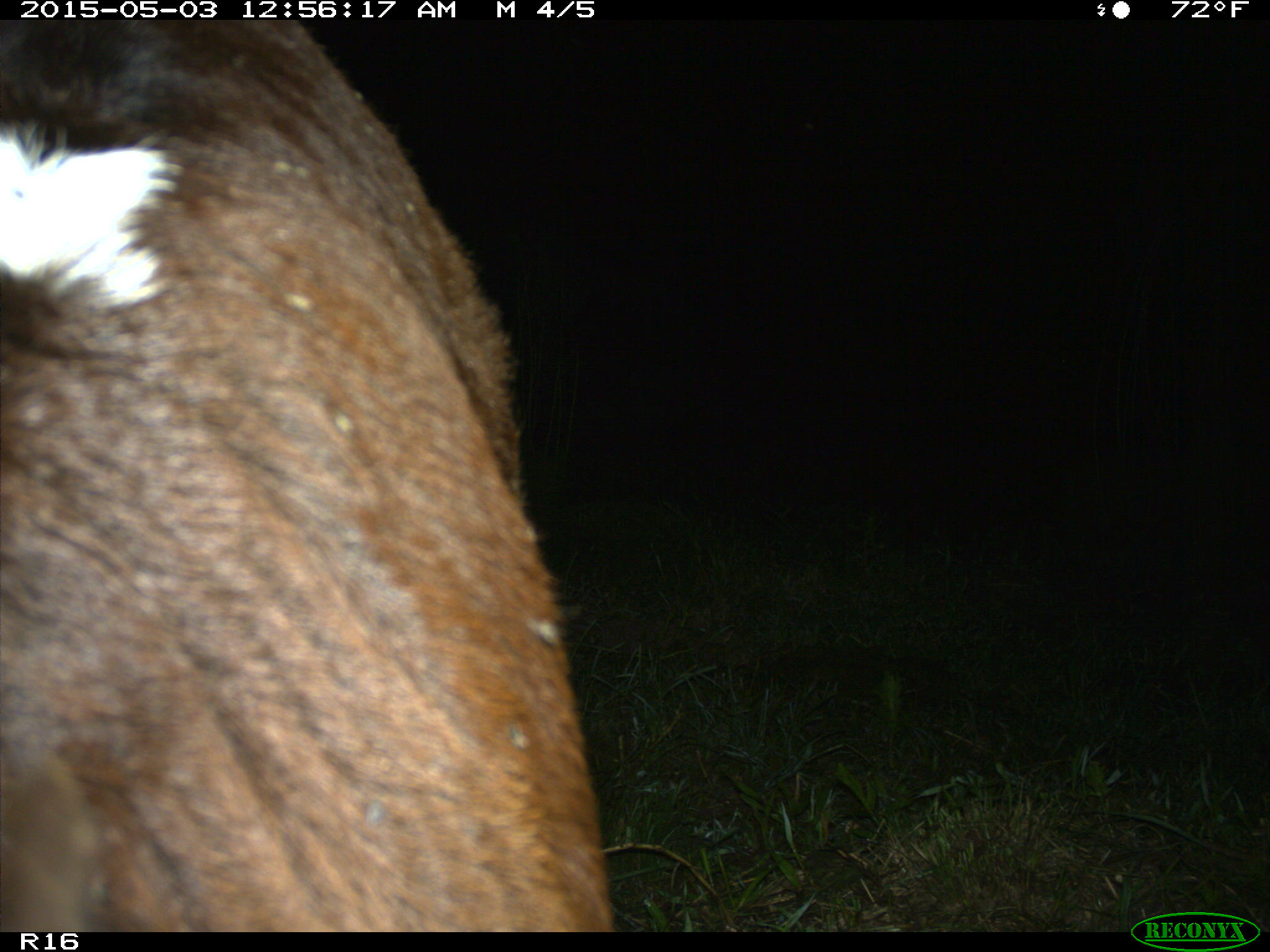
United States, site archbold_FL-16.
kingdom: Animalia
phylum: Chordata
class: Mammalia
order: Artiodactyla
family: Bovidae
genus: Bos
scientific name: Bos taurus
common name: domestic cow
Bos taurus (domestic cow).